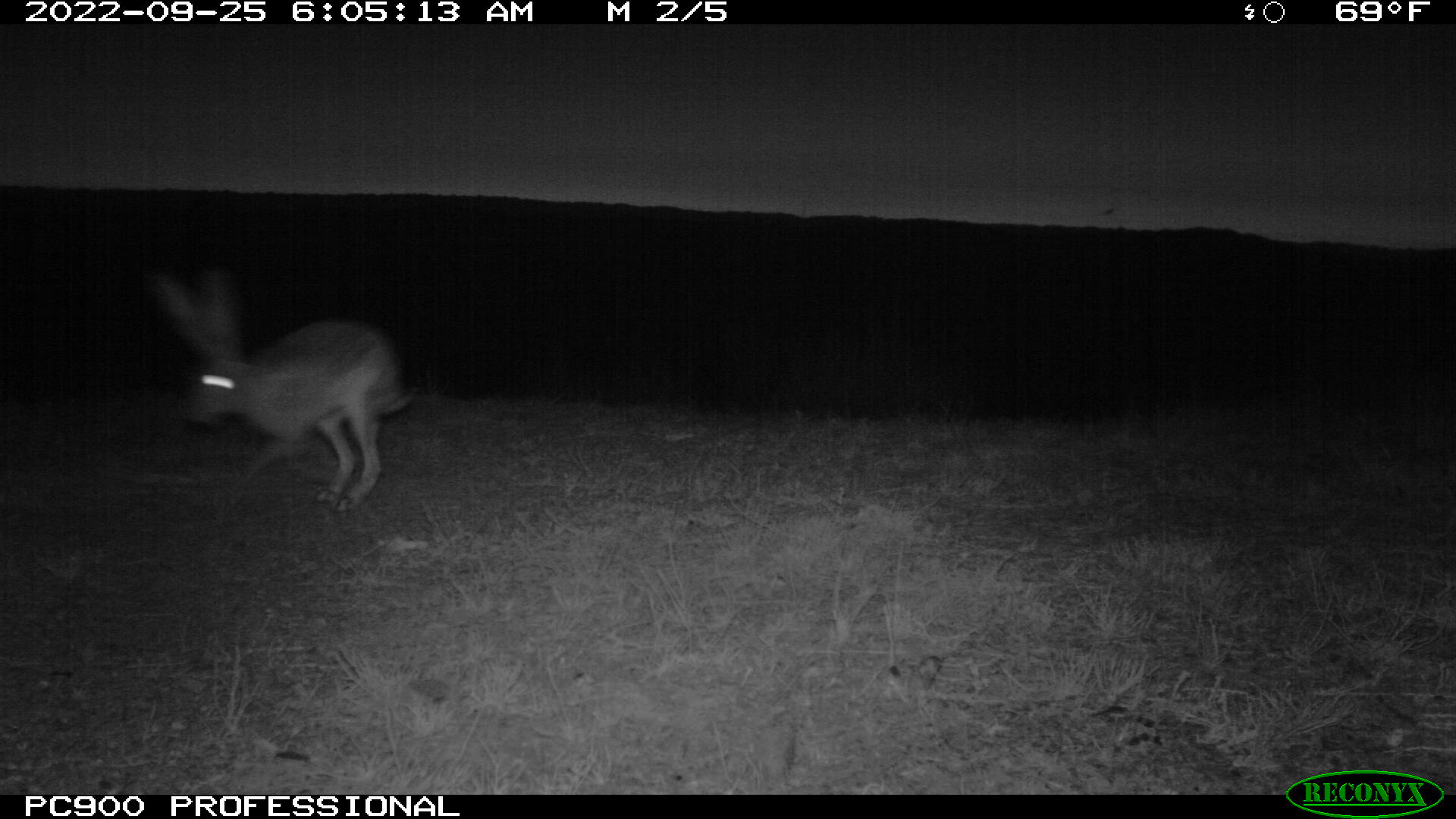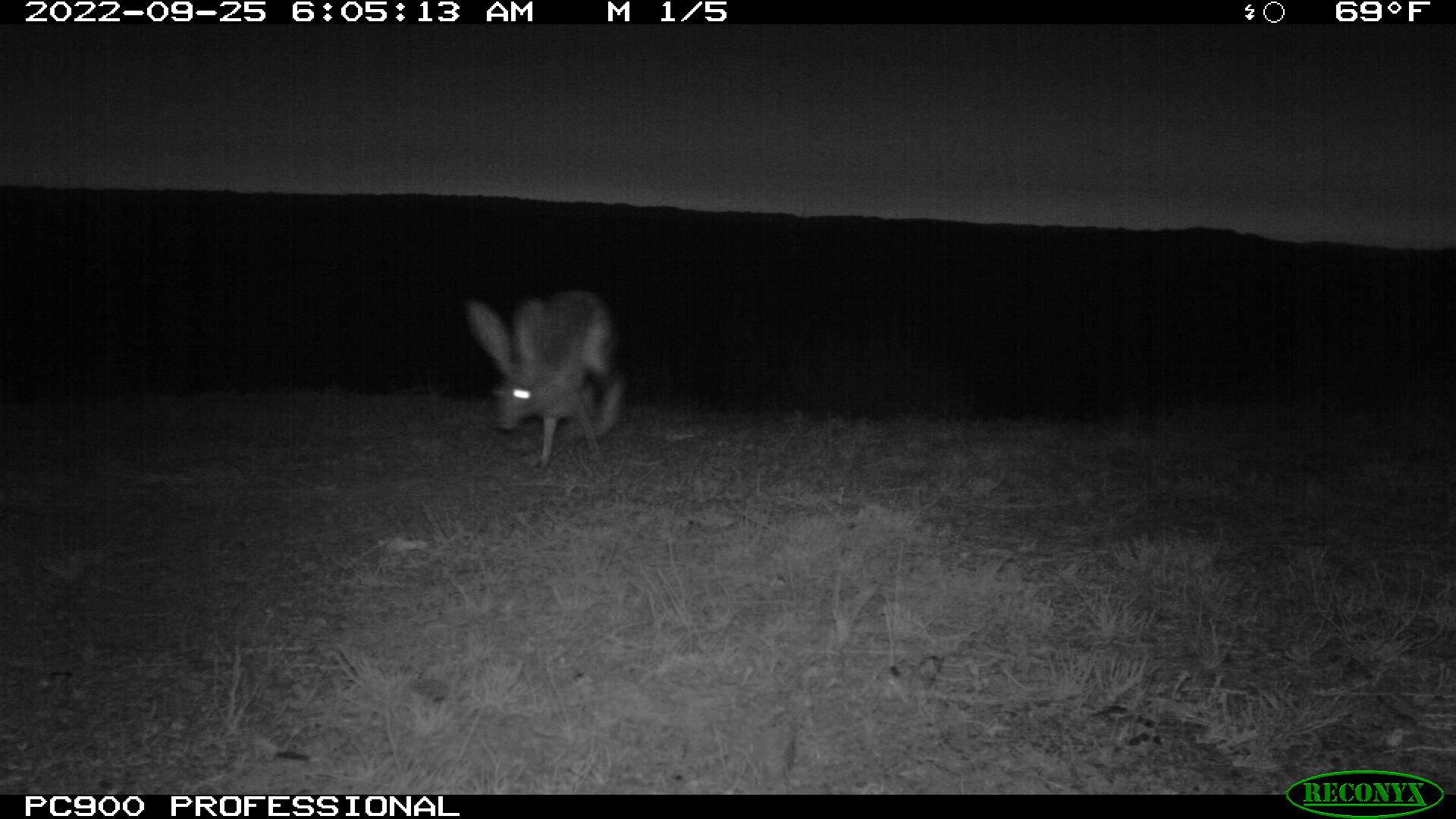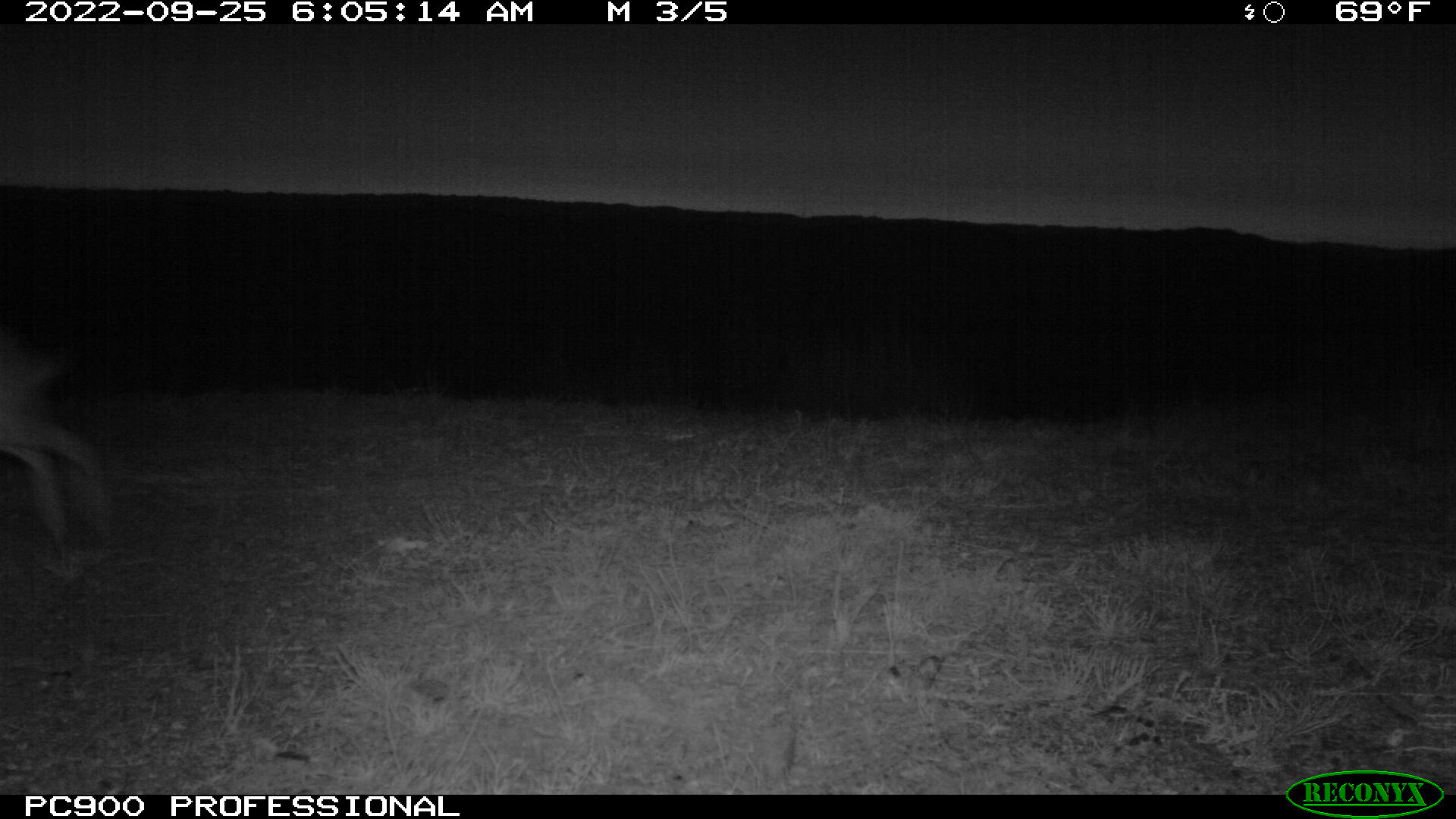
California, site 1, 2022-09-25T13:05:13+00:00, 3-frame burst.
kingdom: Animalia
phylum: Chordata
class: Mammalia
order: Lagomorpha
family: Leporidae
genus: Lepus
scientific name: Lepus californicus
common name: black-tailed jackrabbit